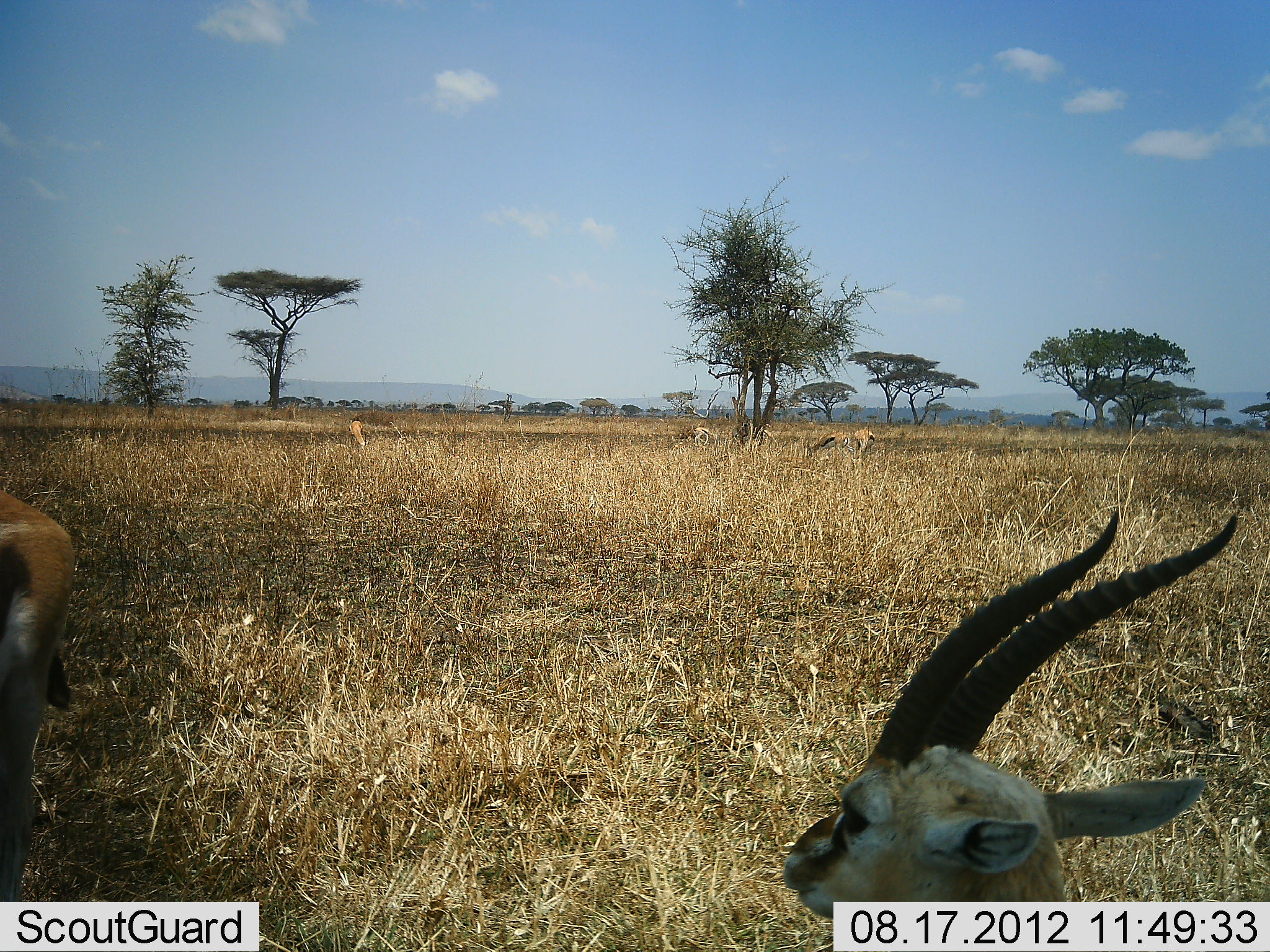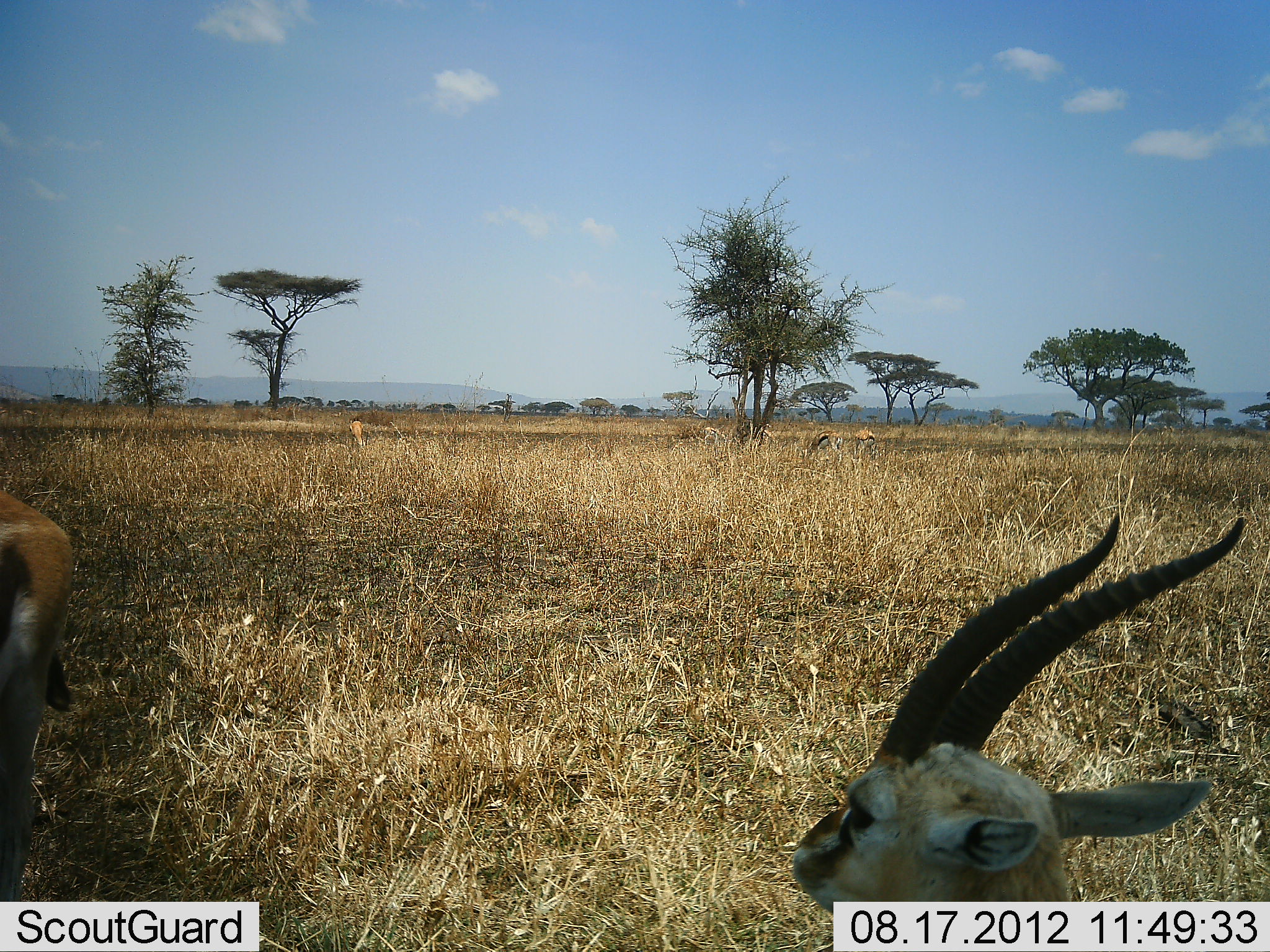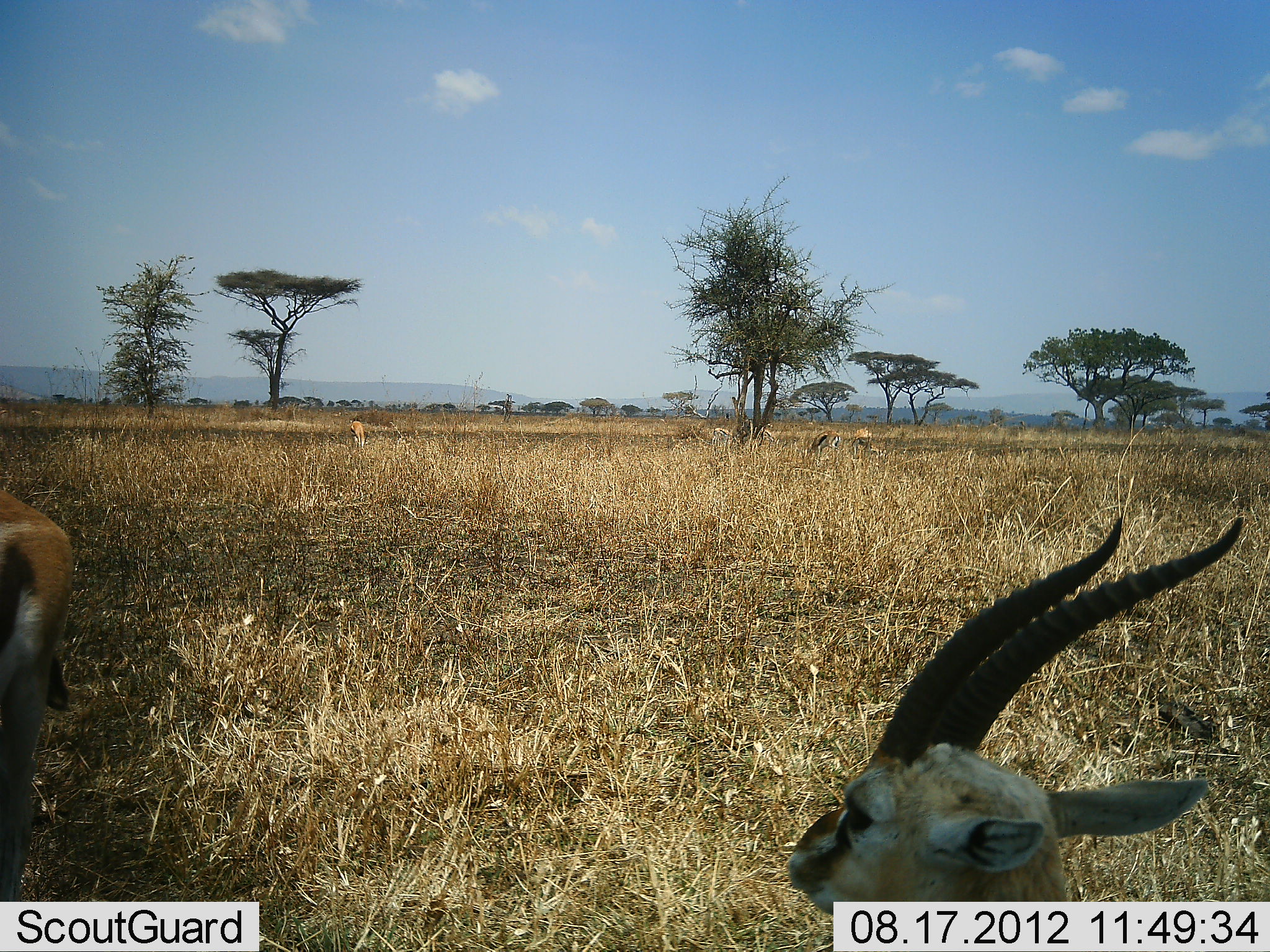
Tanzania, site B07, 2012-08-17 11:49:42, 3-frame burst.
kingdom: Animalia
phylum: Chordata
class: Mammalia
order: Artiodactyla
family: Bovidae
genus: Eudorcas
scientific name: Eudorcas thomsonii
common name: thomson's gazelle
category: gazellethomsons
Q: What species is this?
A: Gazellethomsons (thomson's gazelle) (Eudorcas thomsonii).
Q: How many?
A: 6.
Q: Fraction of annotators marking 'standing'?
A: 80%.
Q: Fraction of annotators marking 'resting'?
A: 10%.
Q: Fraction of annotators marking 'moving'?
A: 30%.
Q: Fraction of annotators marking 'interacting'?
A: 0%.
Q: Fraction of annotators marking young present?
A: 0%.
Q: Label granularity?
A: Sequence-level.